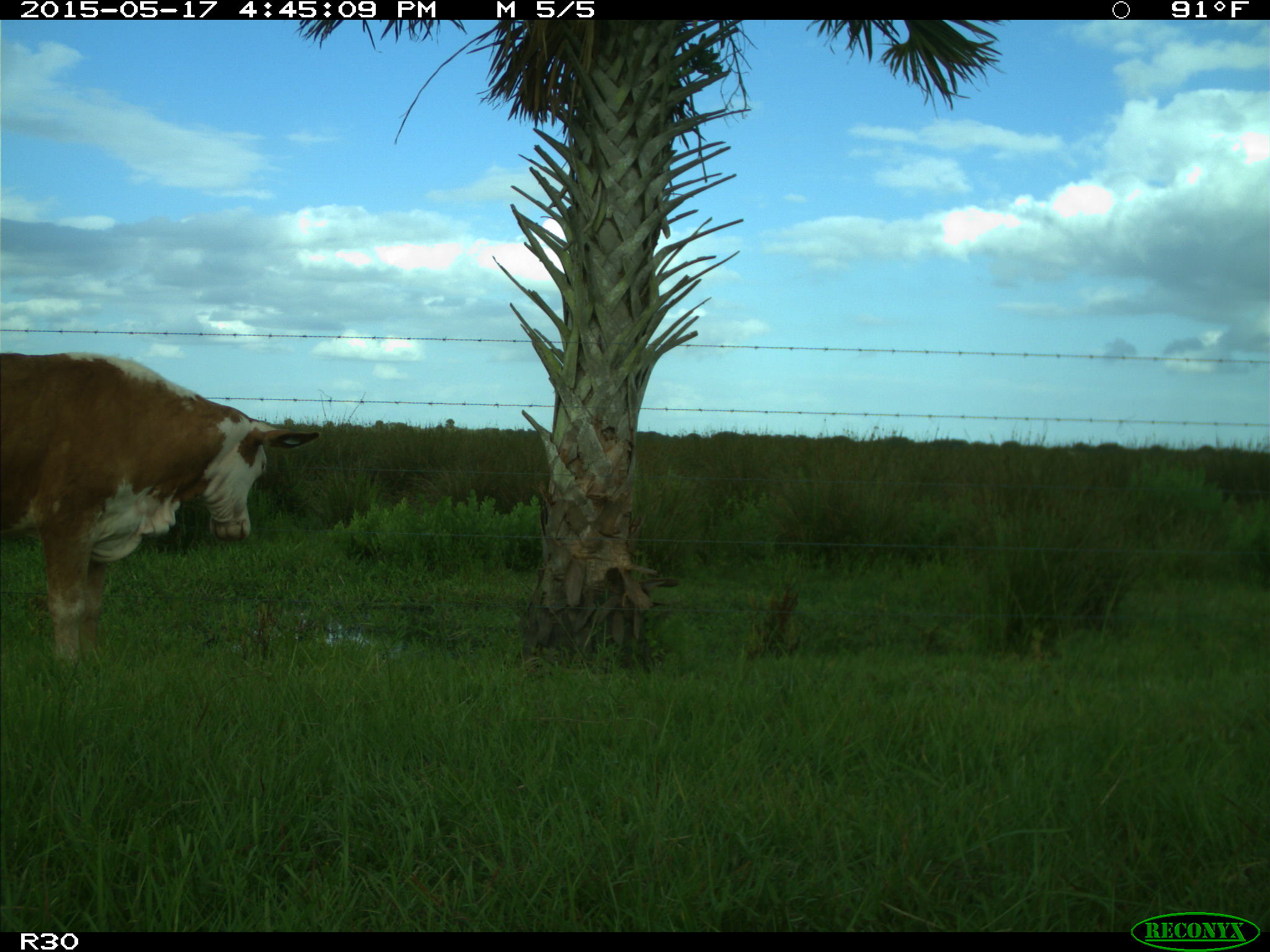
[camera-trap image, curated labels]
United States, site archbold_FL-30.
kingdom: Animalia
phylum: Chordata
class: Mammalia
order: Artiodactyla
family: Bovidae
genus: Bos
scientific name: Bos taurus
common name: domestic cow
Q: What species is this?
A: Bos taurus (domestic cow).